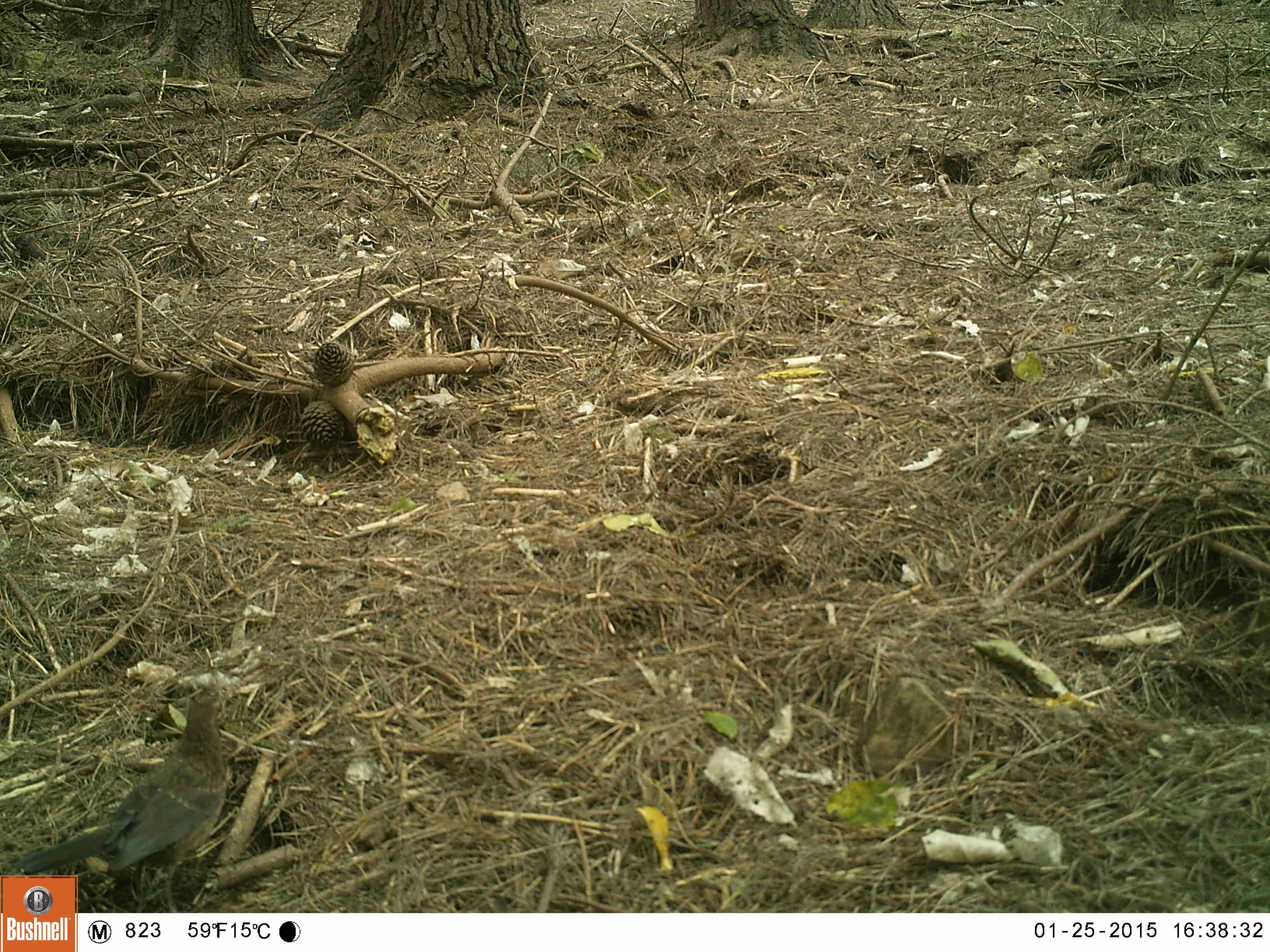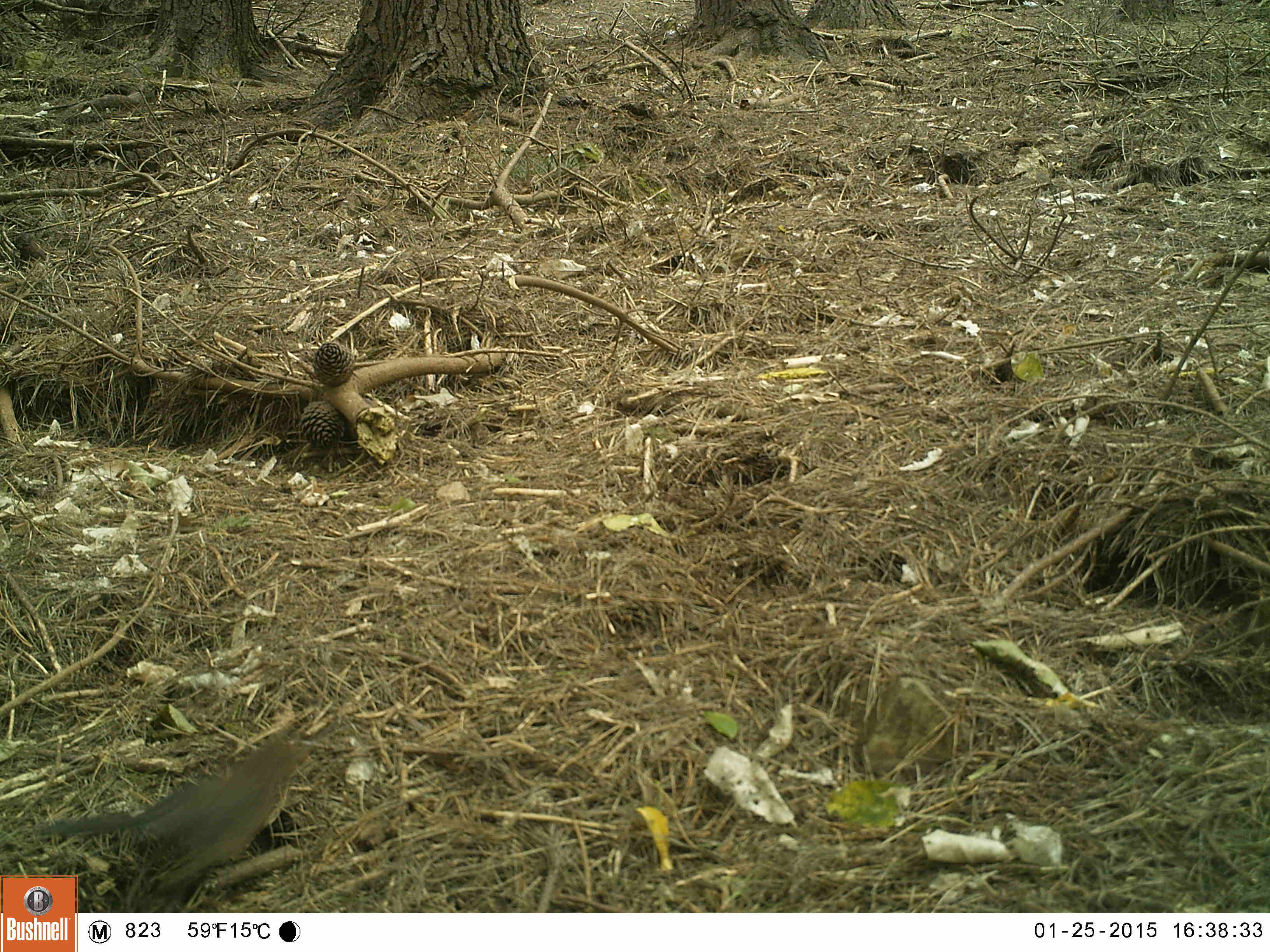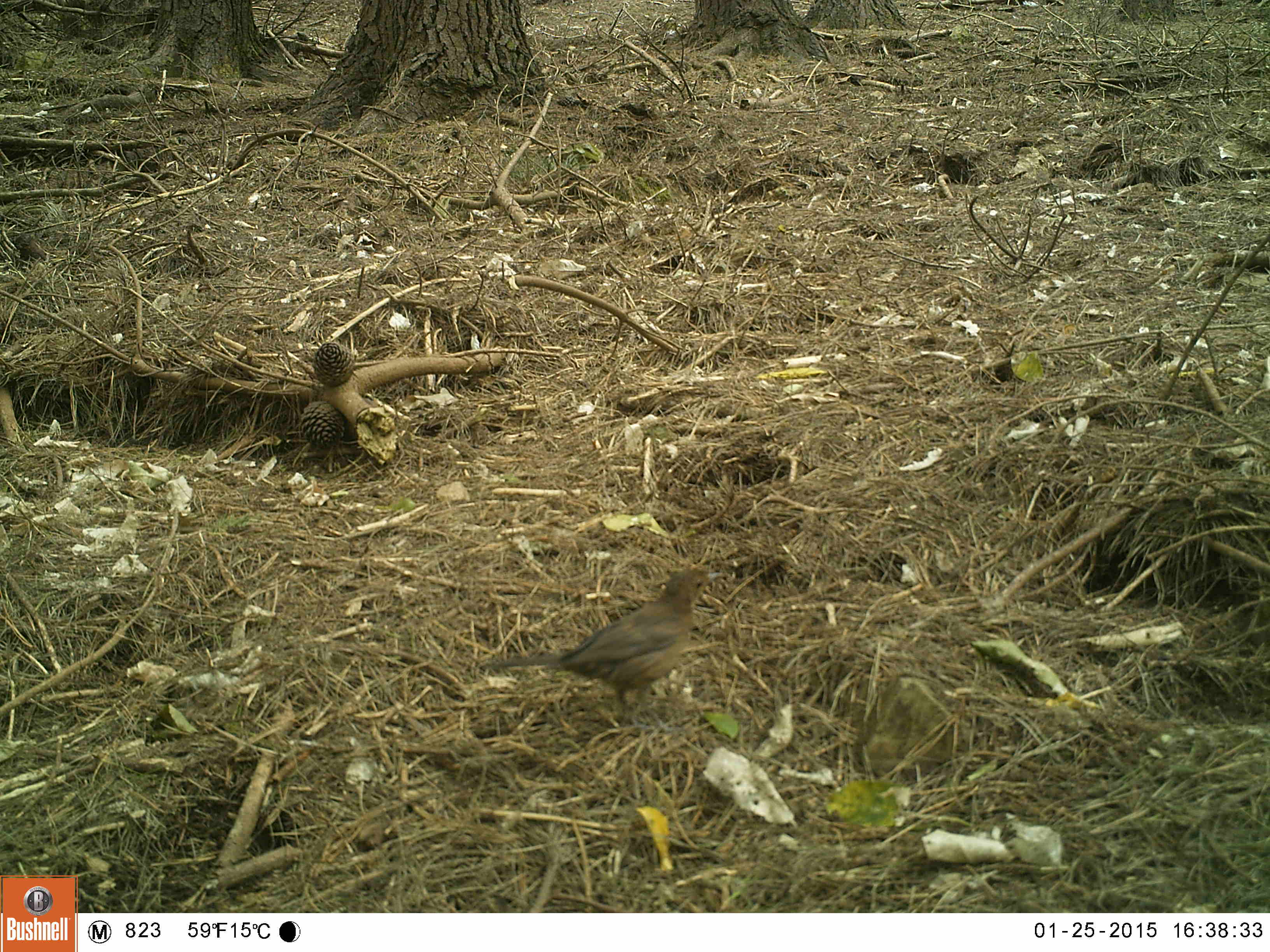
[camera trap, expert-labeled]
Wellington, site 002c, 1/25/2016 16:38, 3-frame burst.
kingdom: Animalia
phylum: Chordata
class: Aves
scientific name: Aves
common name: bird